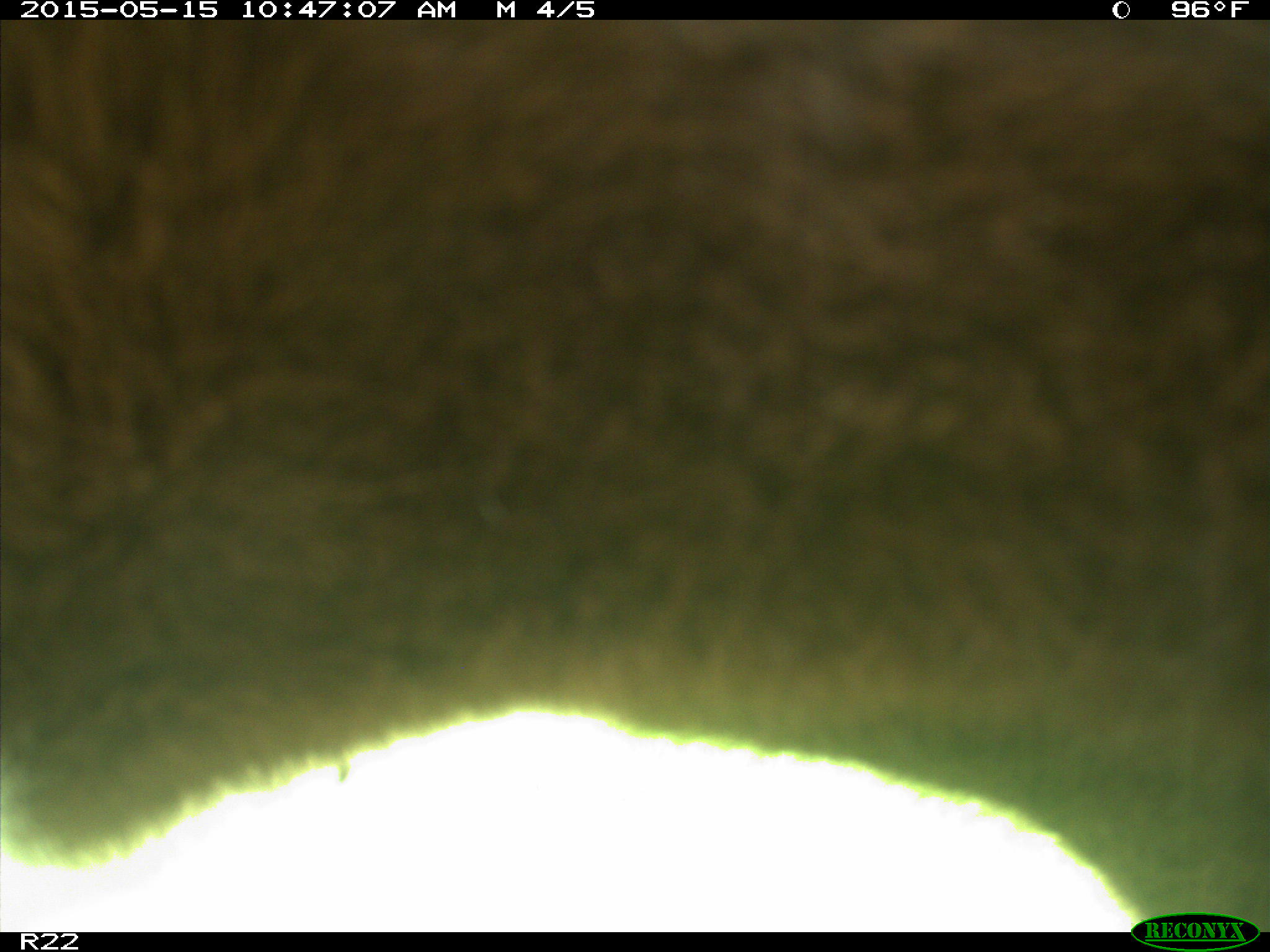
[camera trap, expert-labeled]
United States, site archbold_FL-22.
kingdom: Animalia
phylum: Chordata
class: Mammalia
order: Artiodactyla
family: Bovidae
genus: Bos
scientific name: Bos taurus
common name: domestic cow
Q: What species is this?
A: Bos taurus (domestic cow).